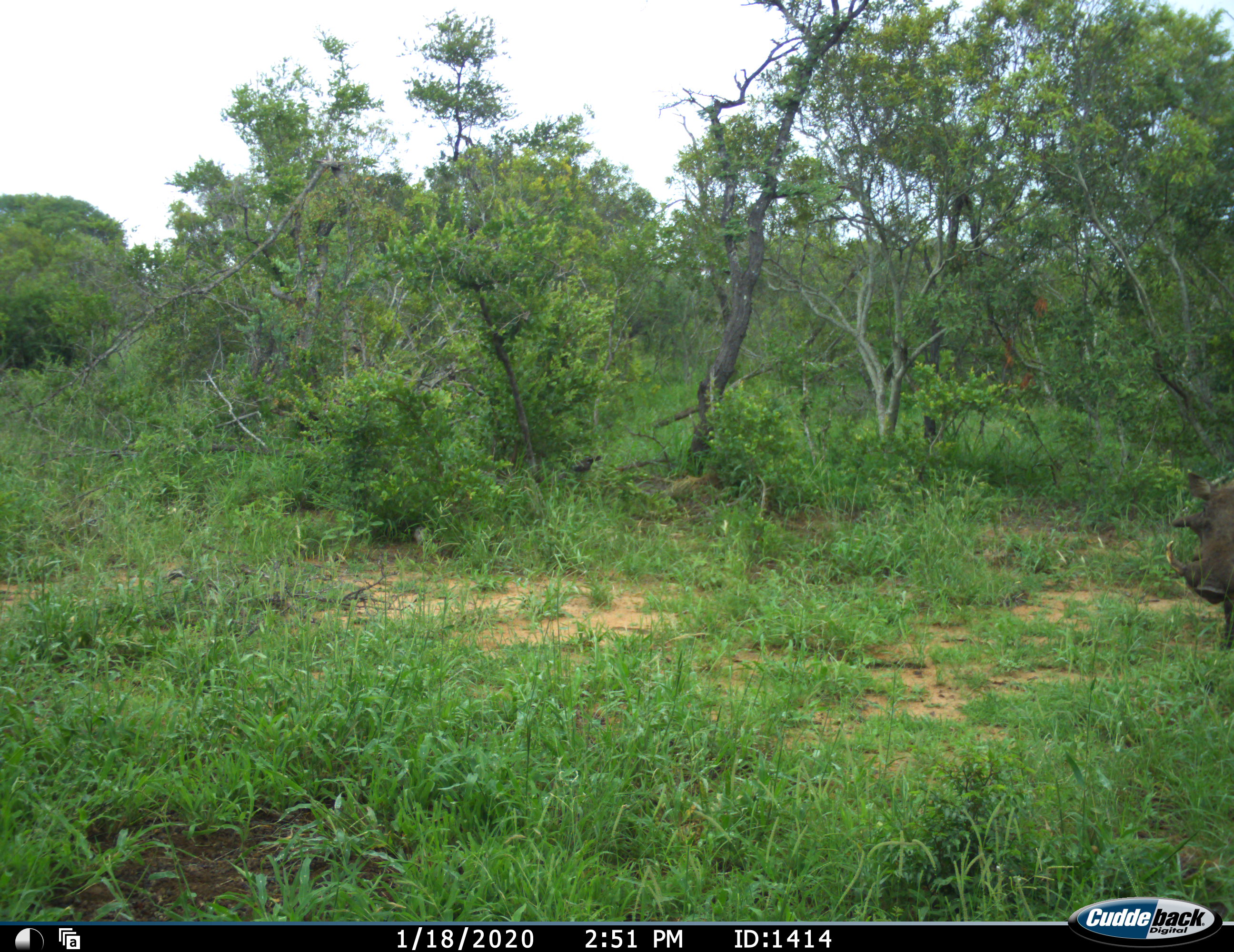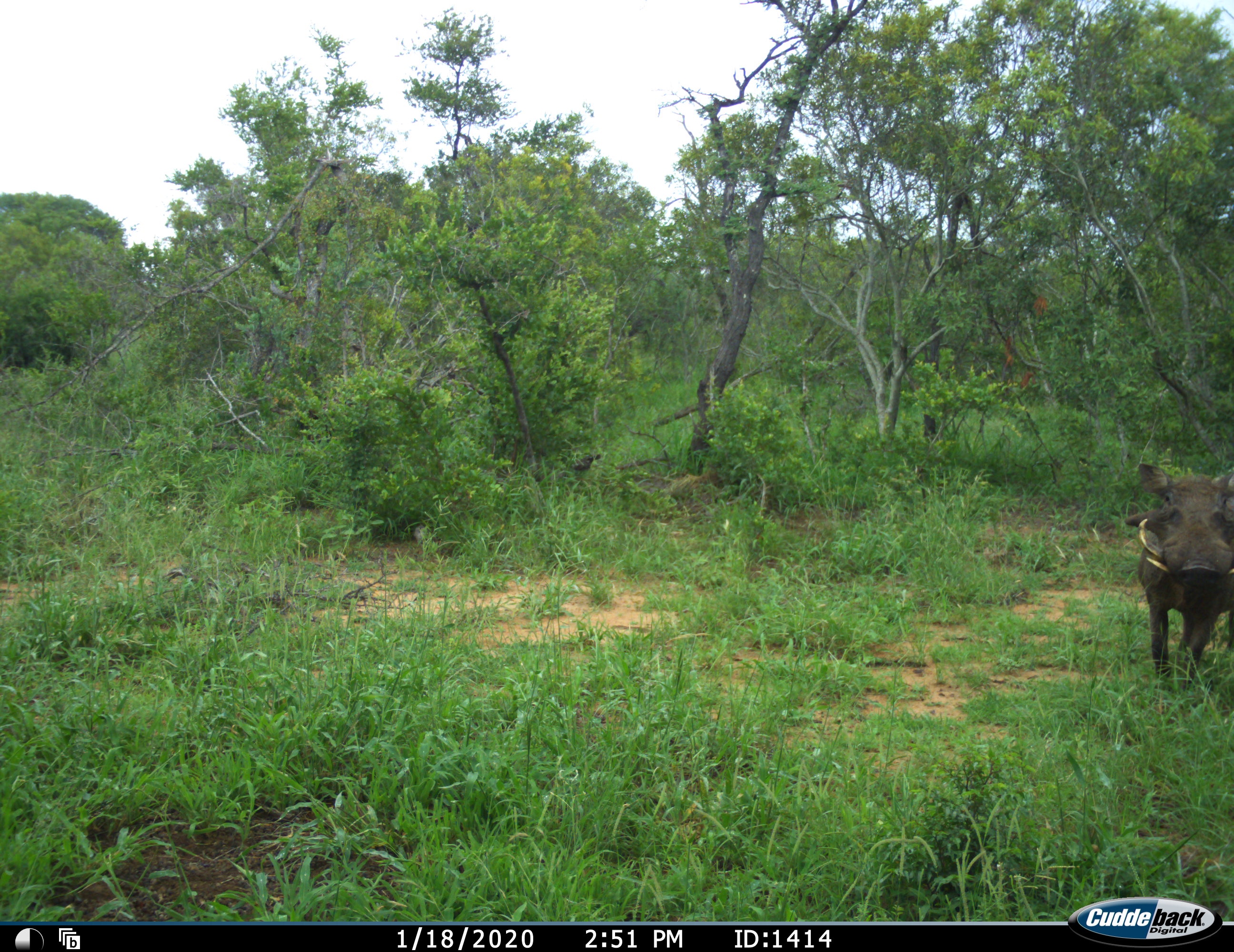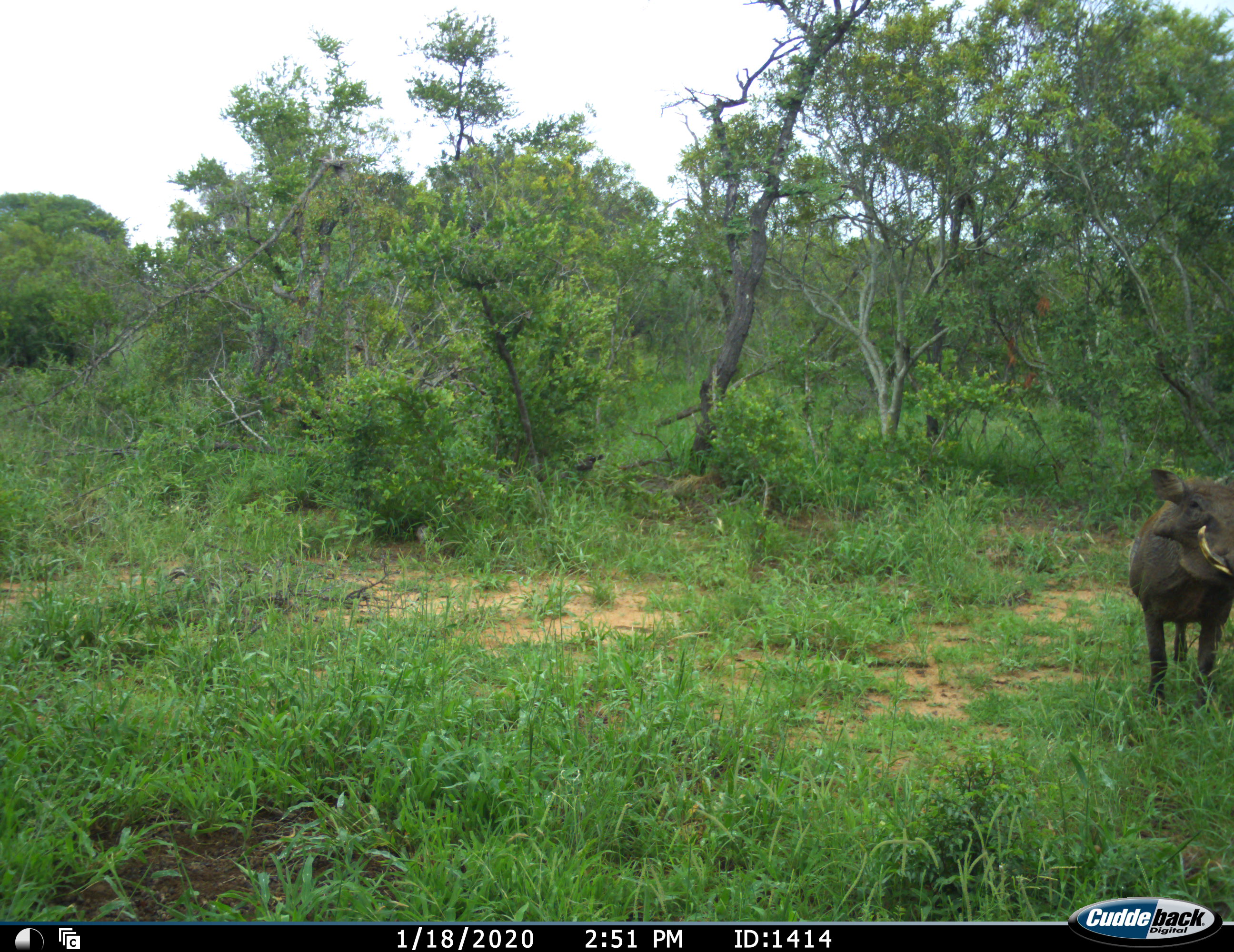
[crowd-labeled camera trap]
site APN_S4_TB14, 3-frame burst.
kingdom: Animalia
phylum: Chordata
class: Mammalia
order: Artiodactyla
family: Suidae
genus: Phacochoerus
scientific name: Phacochoerus africanus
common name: warthog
Warthog (Phacochoerus africanus), count 1. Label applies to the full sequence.